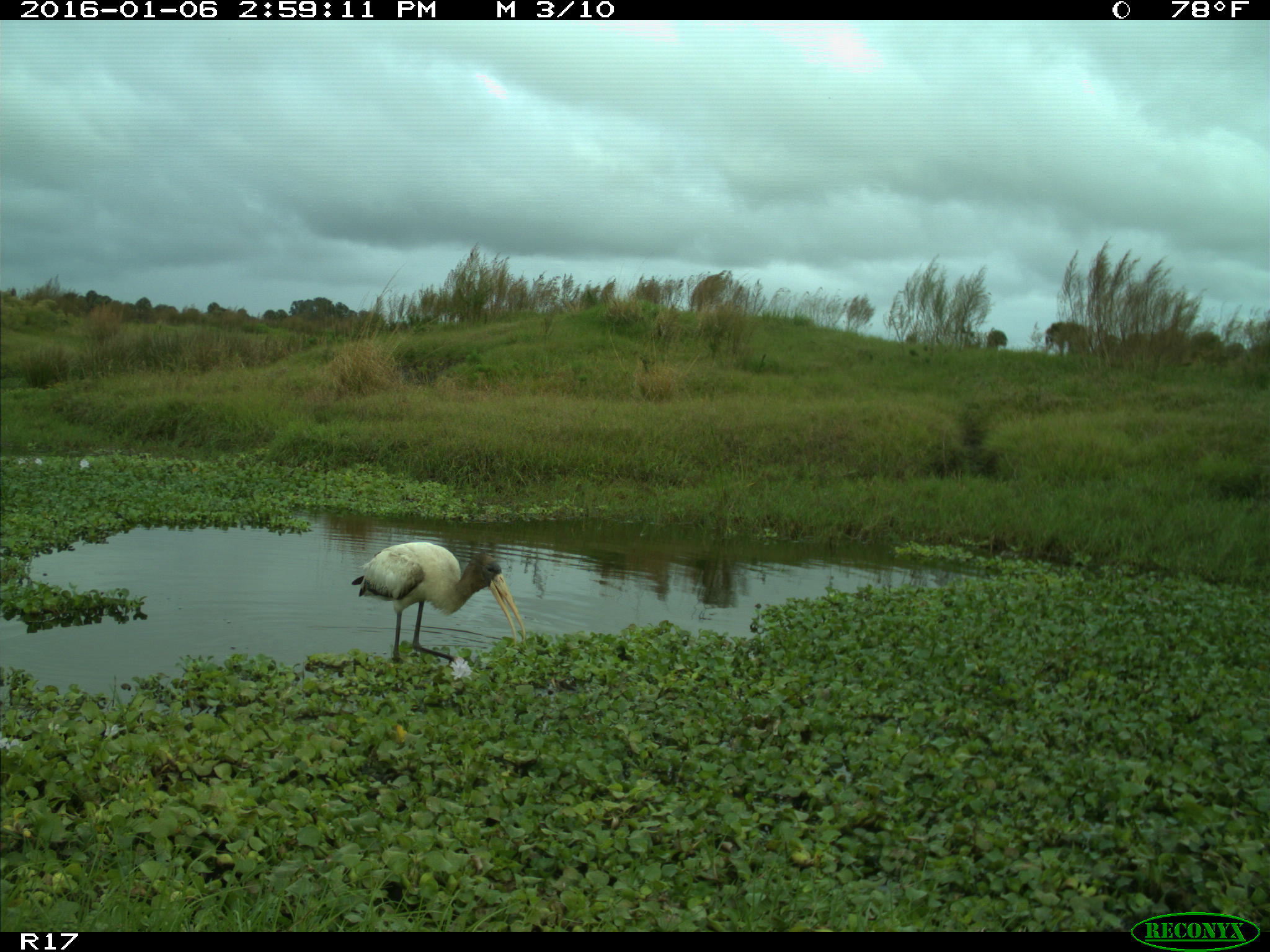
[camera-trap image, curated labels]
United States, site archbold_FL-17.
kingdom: Animalia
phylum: Chordata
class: Aves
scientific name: Aves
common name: birds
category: unidentified bird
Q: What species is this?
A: Unidentified bird (birds) (Aves).